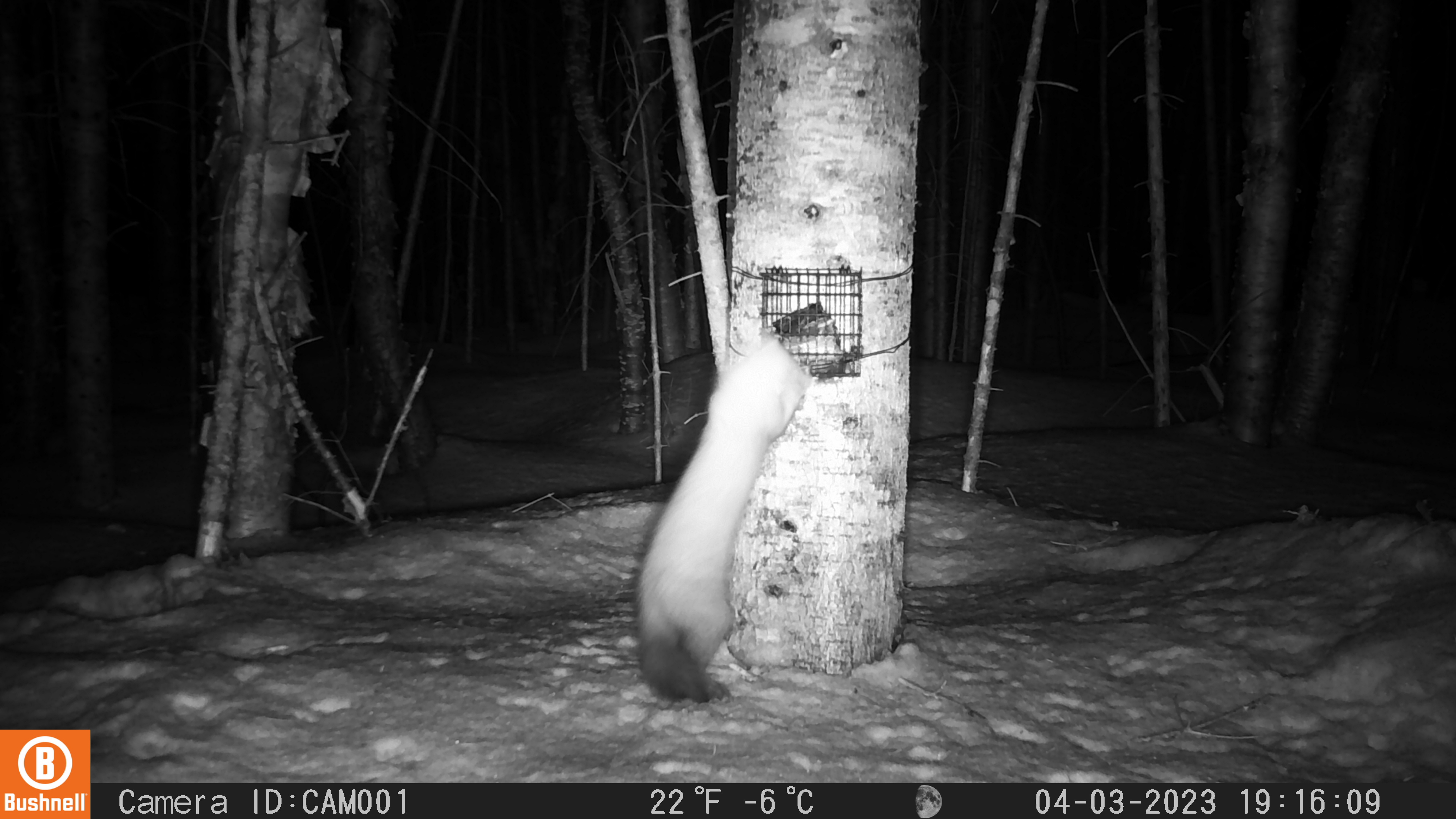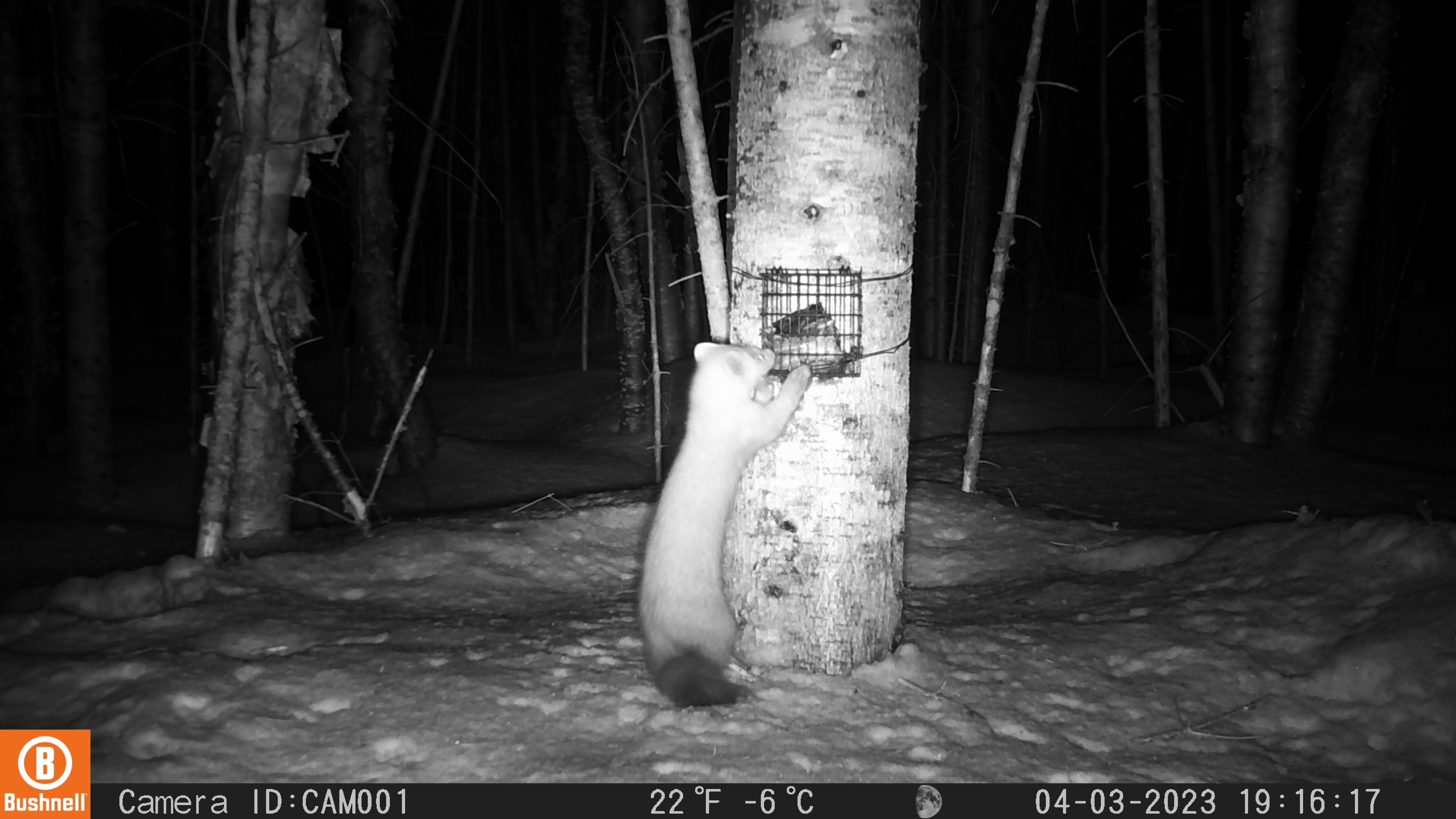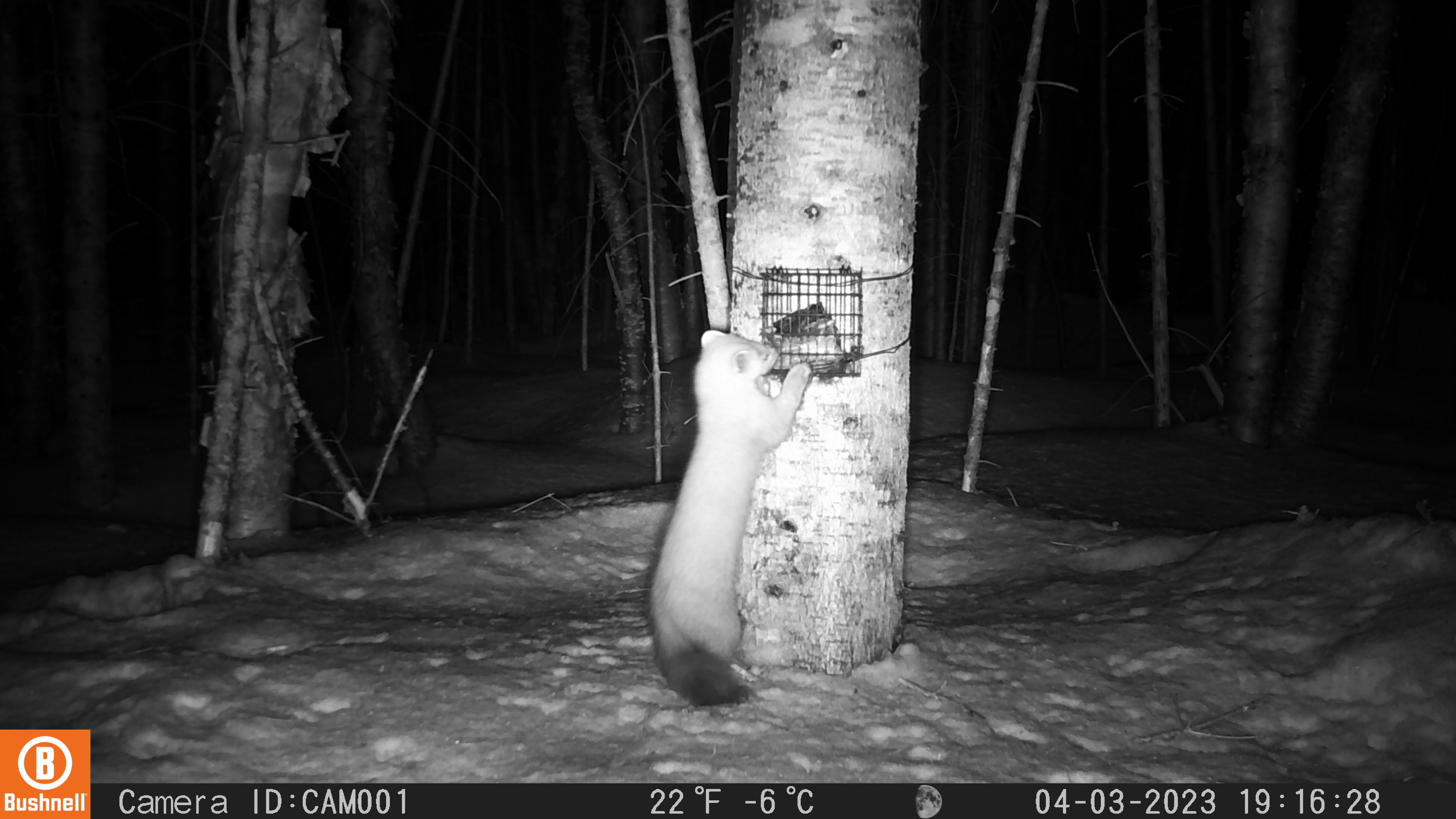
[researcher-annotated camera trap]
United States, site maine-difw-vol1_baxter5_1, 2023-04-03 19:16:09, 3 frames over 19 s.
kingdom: Animalia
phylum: Chordata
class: Mammalia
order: Carnivora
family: Mustelidae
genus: Martes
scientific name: Martes americana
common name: american marten